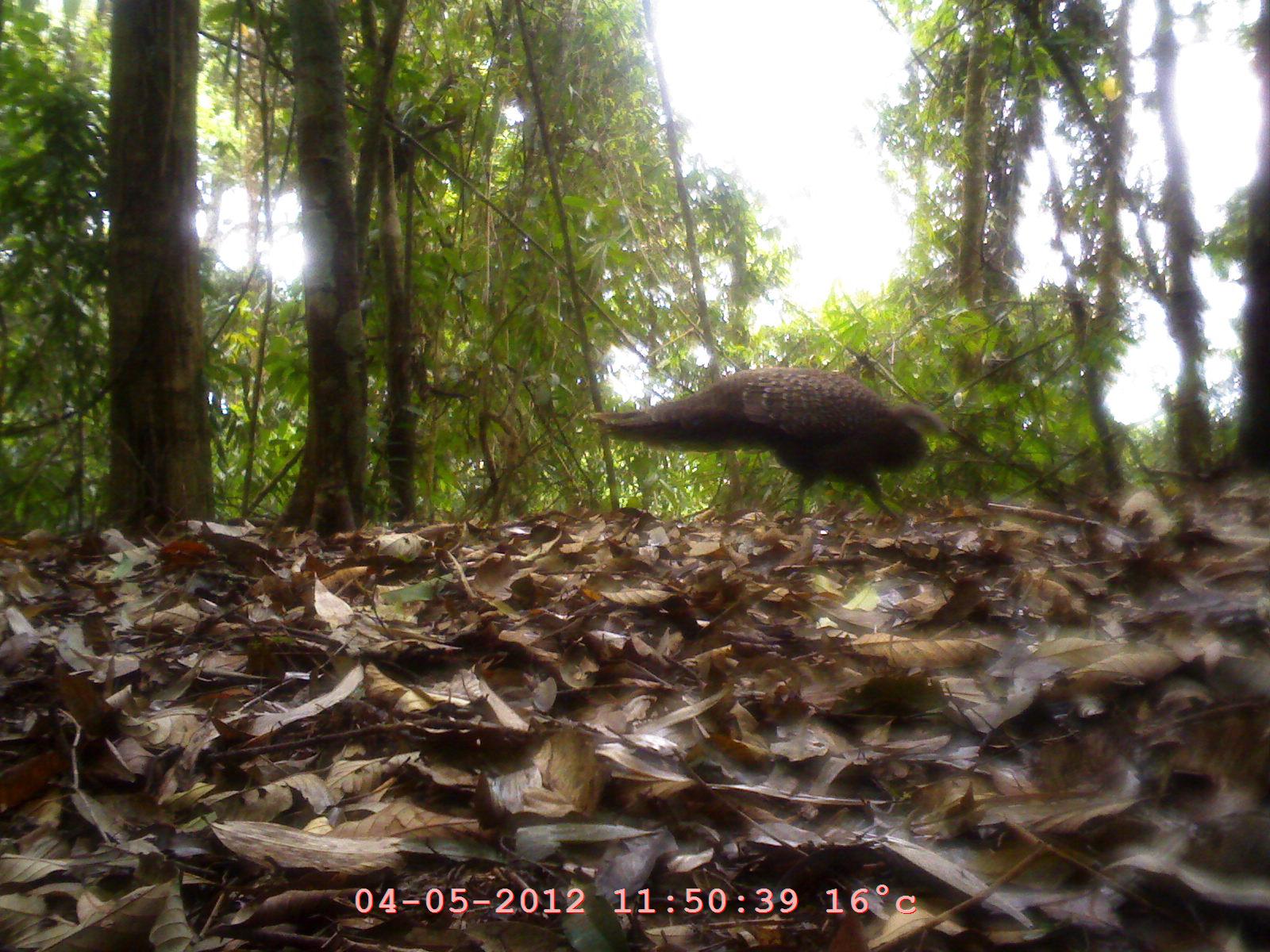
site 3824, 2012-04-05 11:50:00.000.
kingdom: Animalia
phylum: Chordata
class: Aves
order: Galliformes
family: Phasianidae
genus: Polyplectron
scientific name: Polyplectron bicalcaratum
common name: grey peacock-pheasant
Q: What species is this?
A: Polyplectron bicalcaratum (grey peacock-pheasant).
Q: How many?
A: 1.